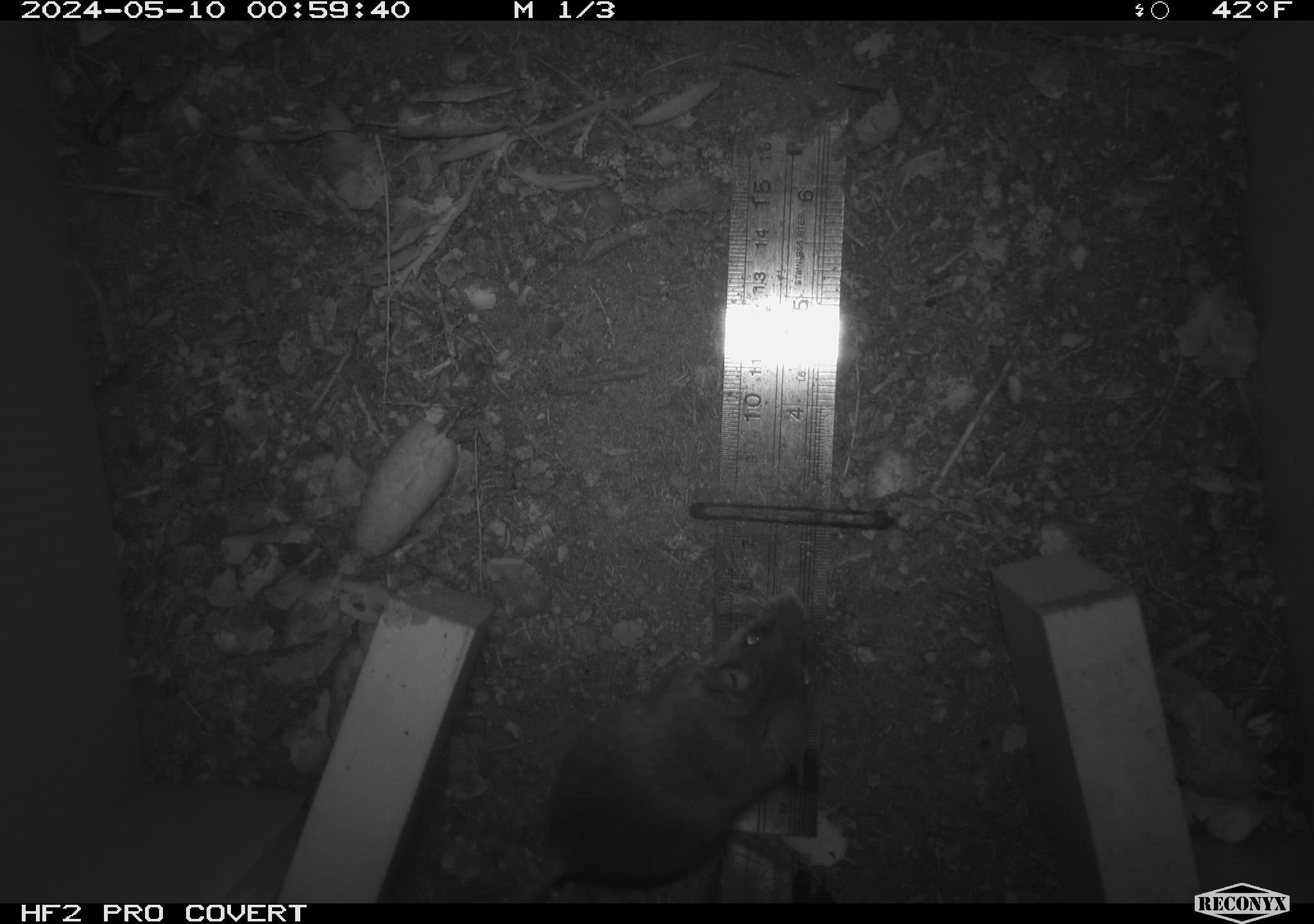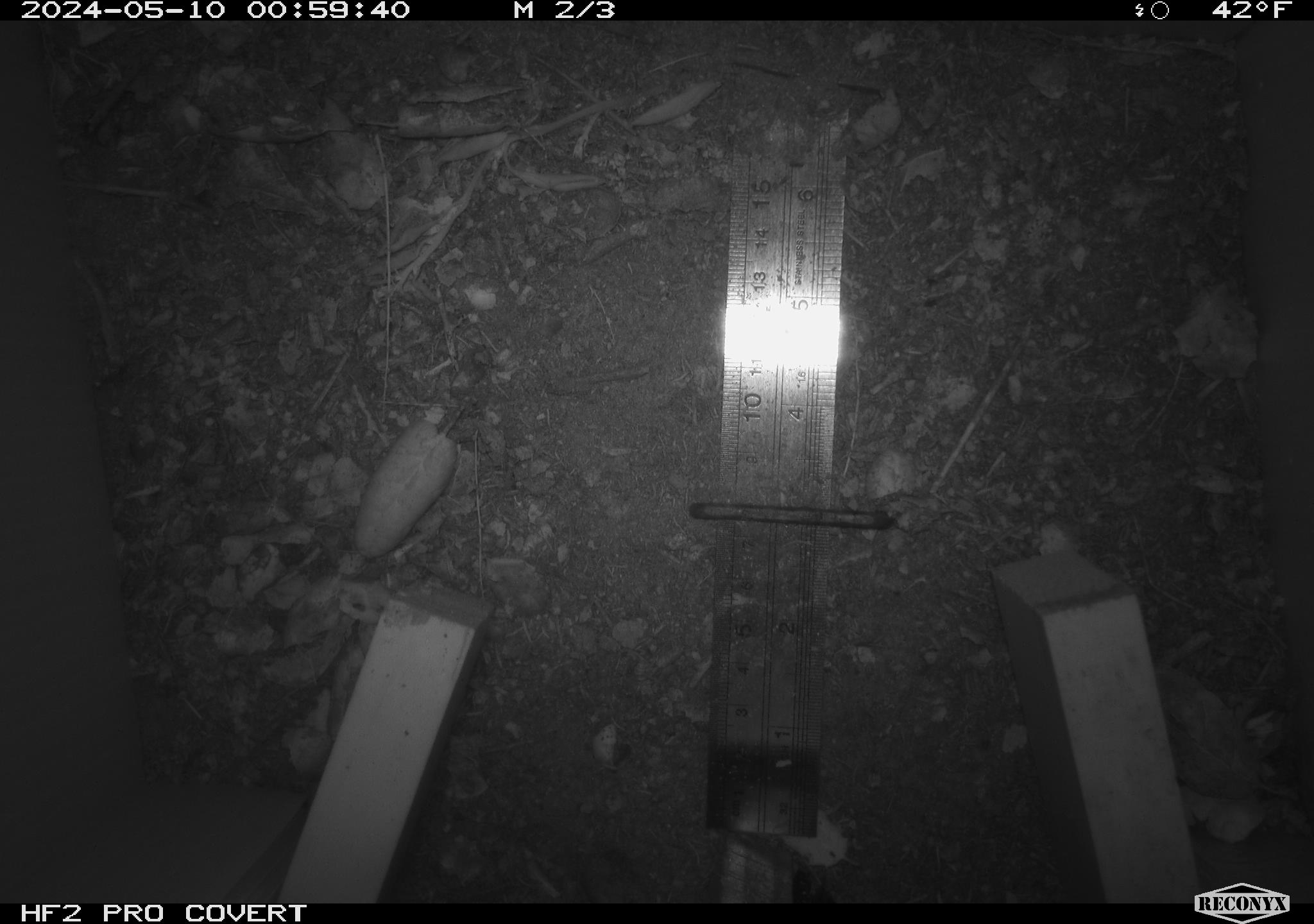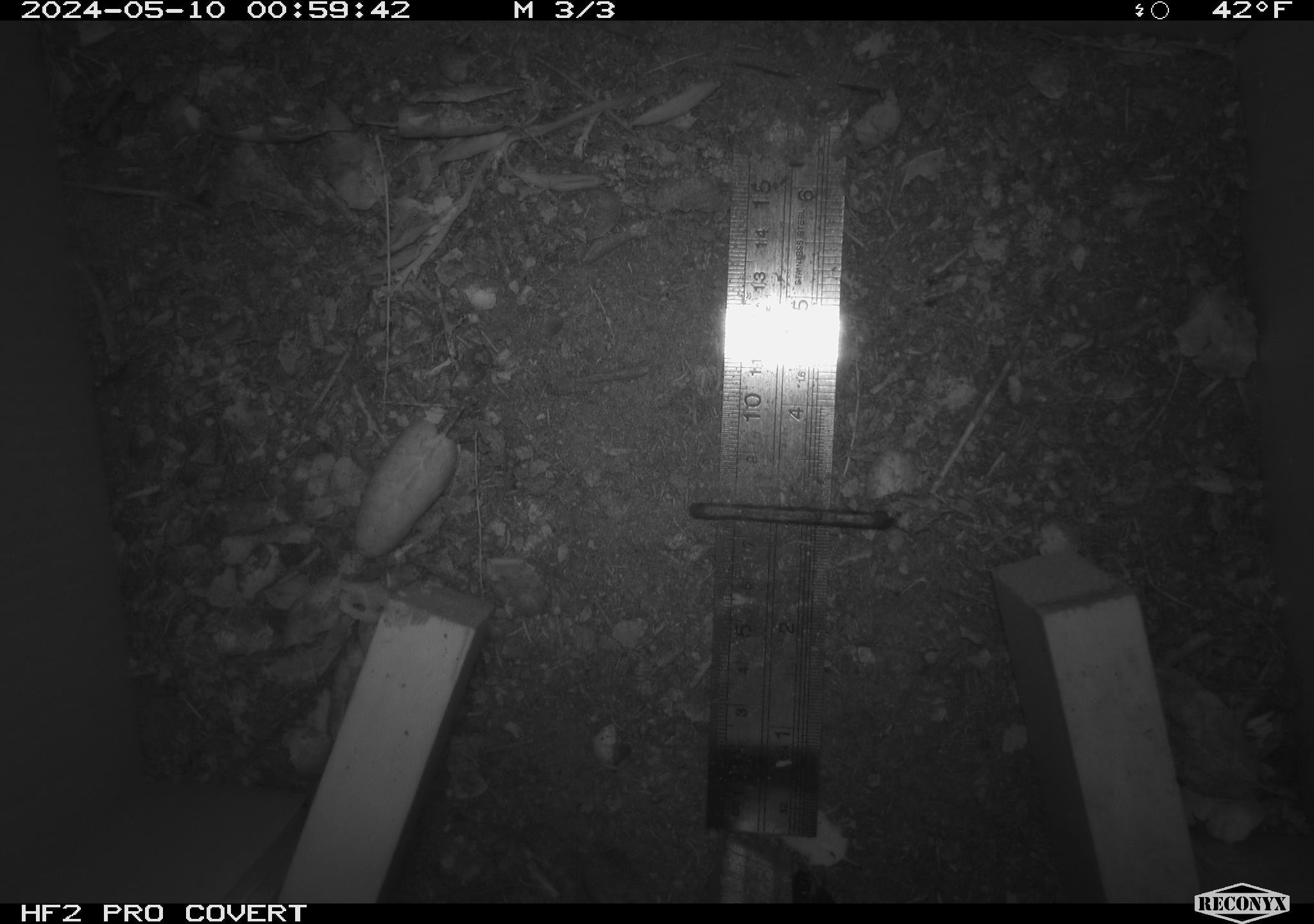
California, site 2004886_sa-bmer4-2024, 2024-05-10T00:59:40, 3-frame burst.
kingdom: Animalia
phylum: Chordata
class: Mammalia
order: Rodentia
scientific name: Rodentia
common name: mouse species